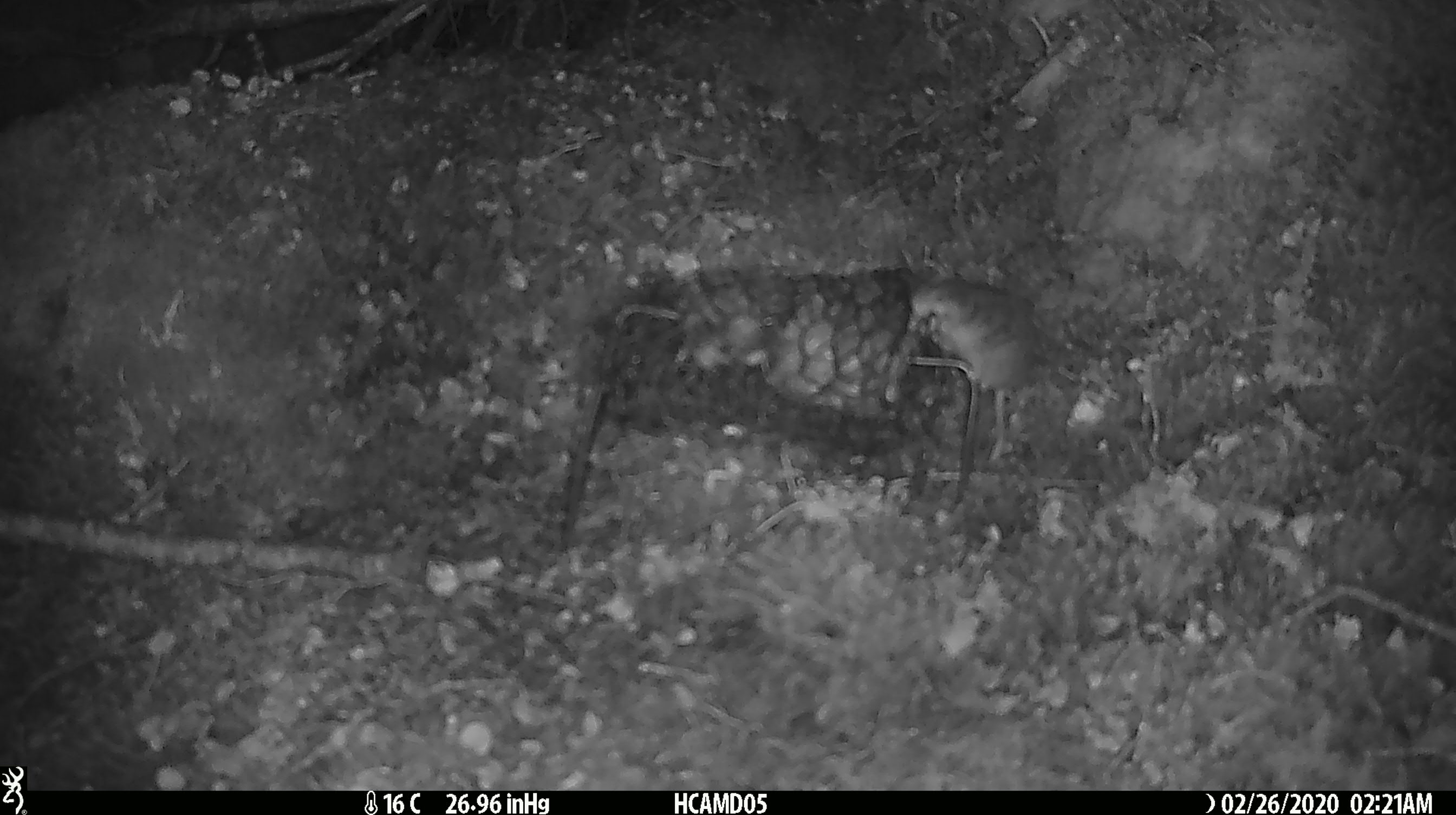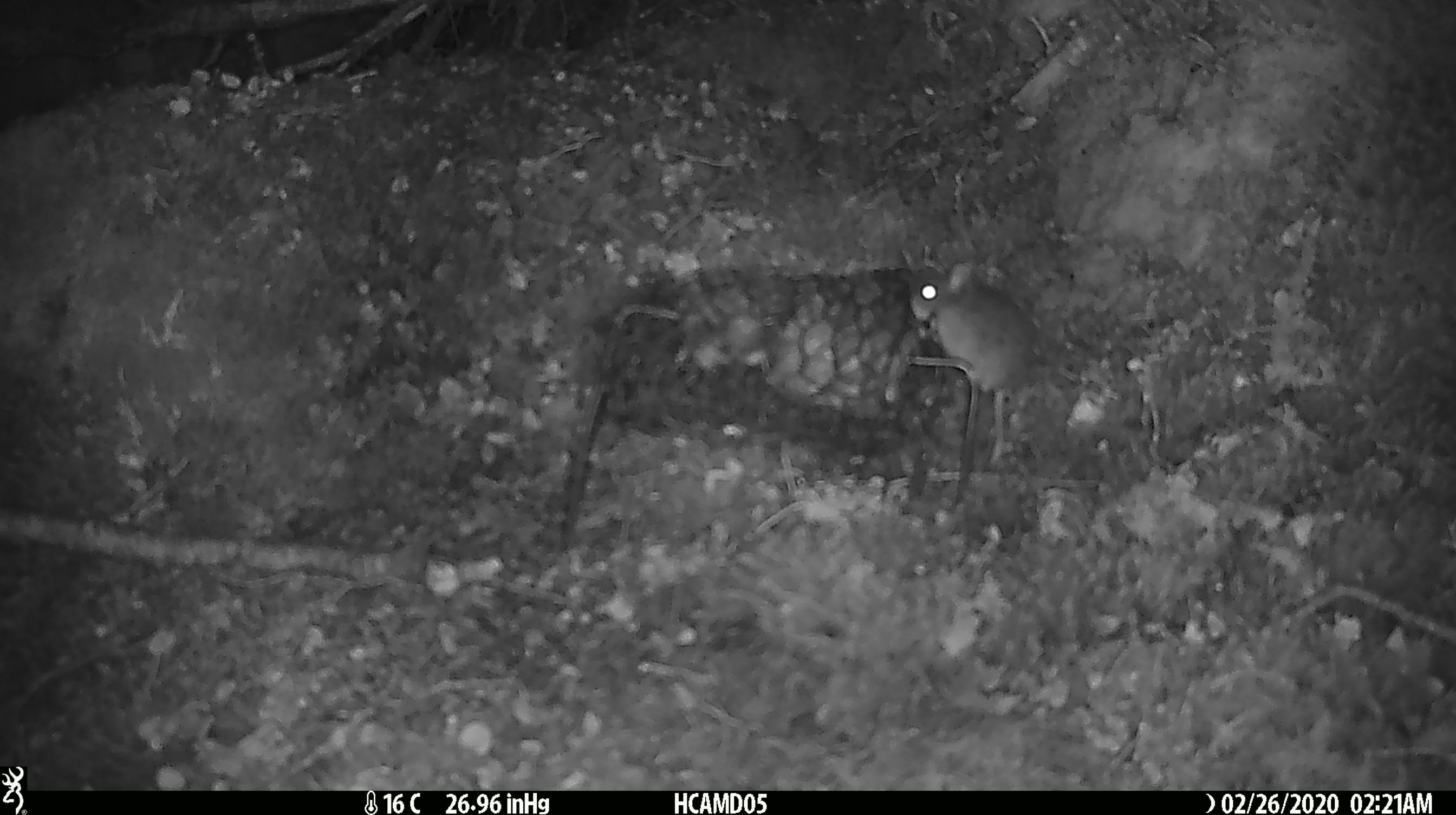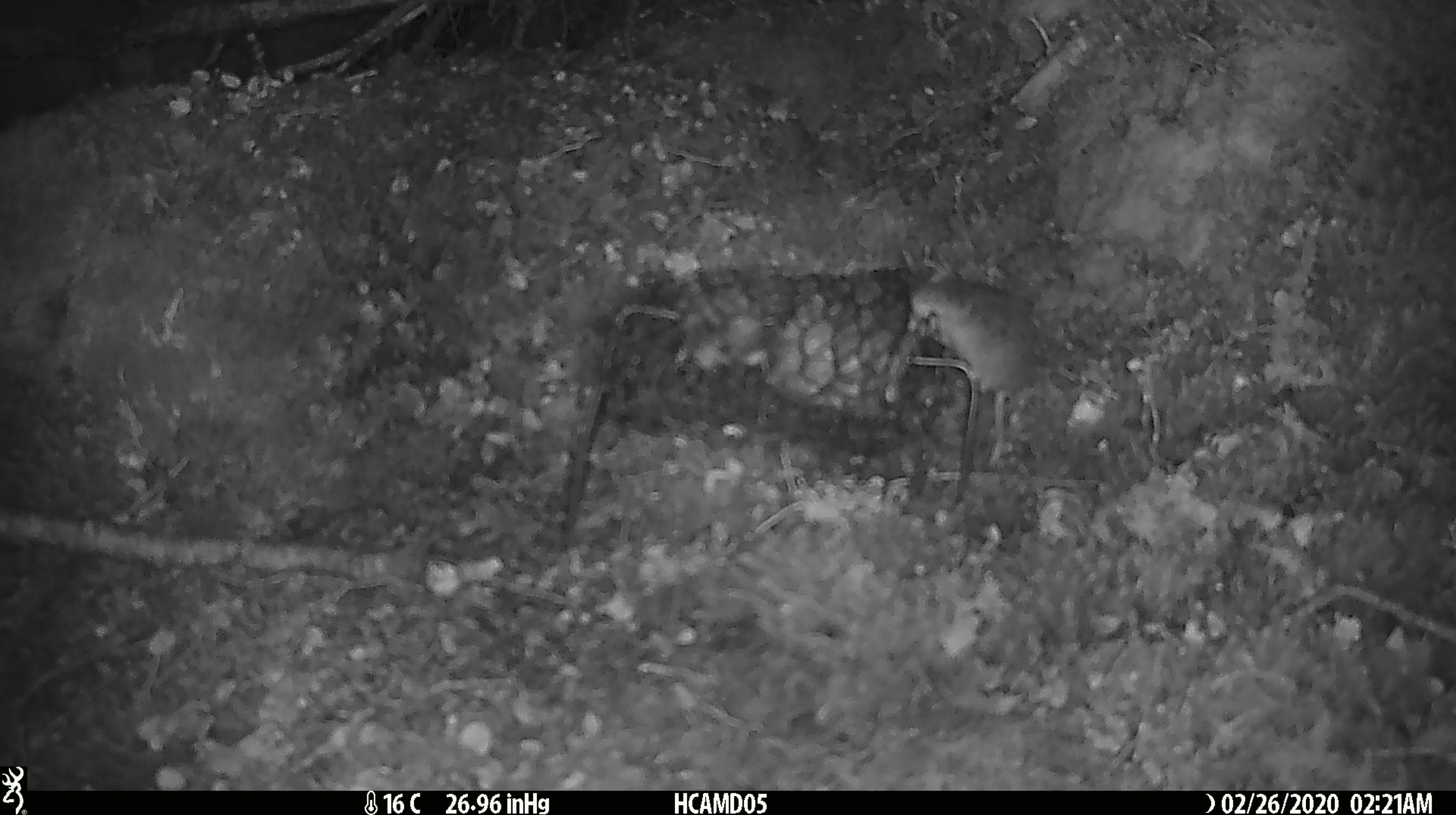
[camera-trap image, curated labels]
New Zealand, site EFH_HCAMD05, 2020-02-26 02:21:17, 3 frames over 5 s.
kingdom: Animalia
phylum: Chordata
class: Mammalia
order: Rodentia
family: Muridae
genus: Mus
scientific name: Mus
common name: mouse